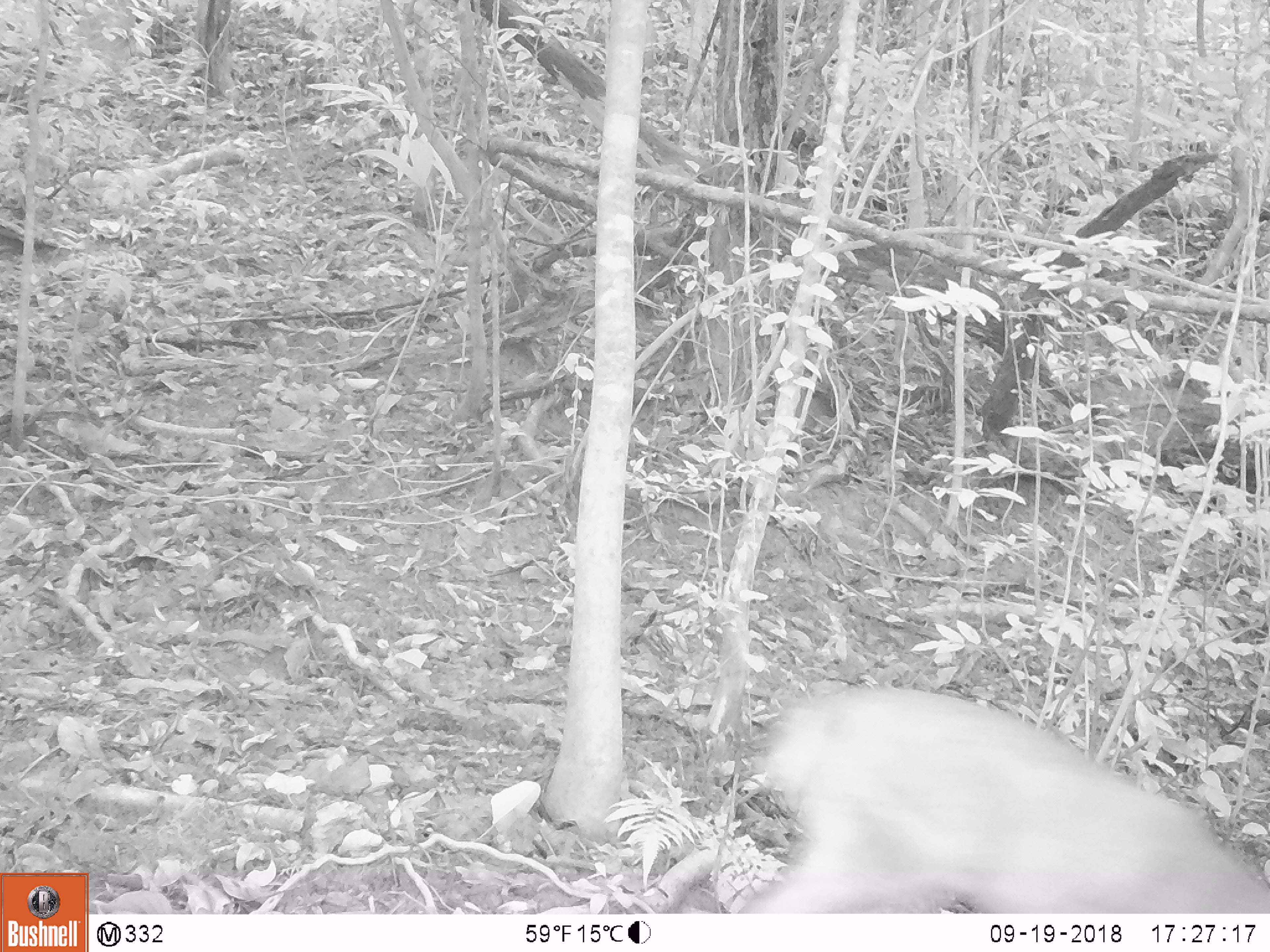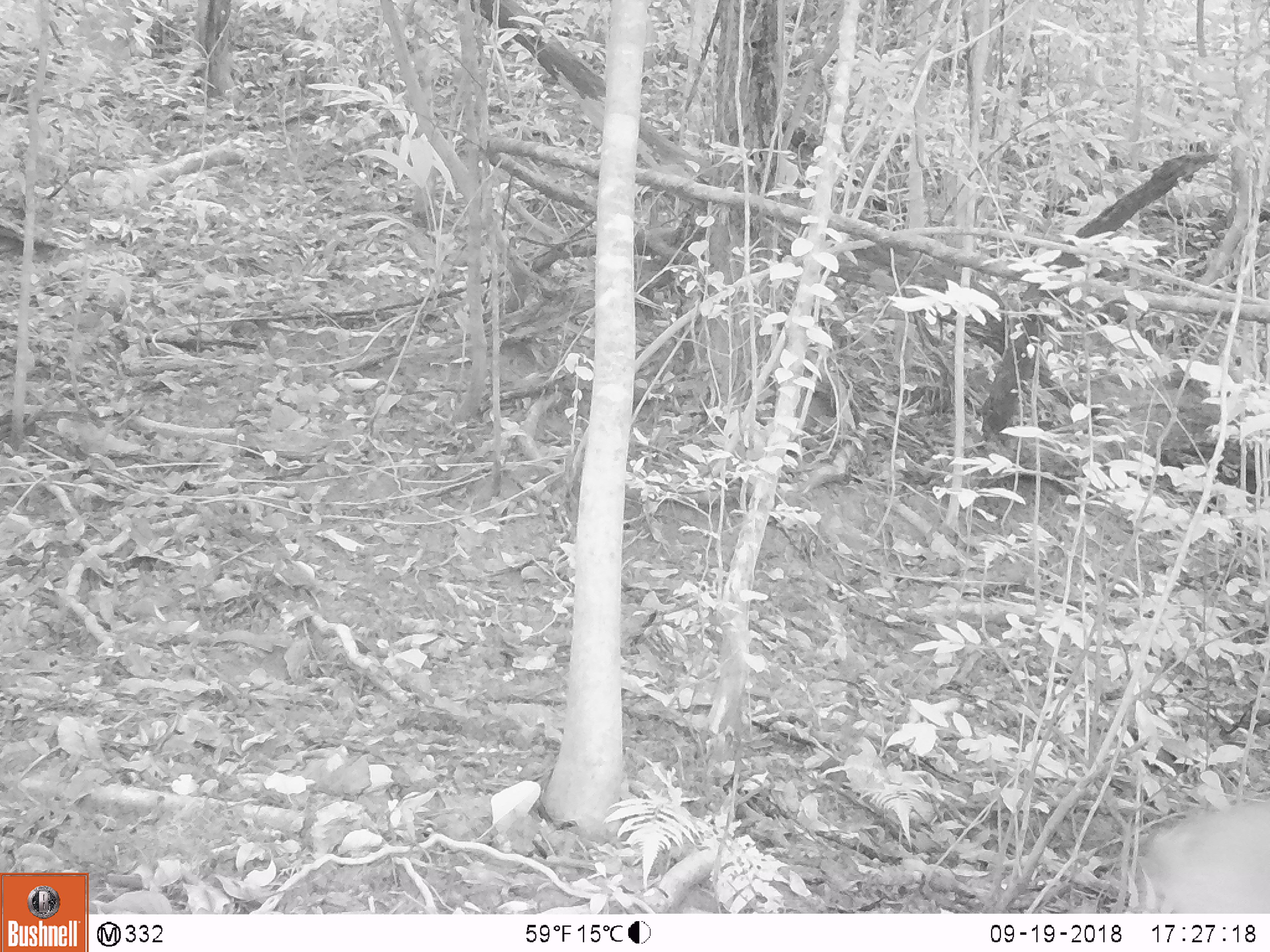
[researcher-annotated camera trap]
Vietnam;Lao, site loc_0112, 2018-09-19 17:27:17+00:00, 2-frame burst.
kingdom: Animalia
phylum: Chordata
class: Mammalia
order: Artiodactyla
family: Cervidae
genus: Muntiacus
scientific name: Muntiacus vuquangensis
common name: large-antlered muntjac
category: large antlered muntjac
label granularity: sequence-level